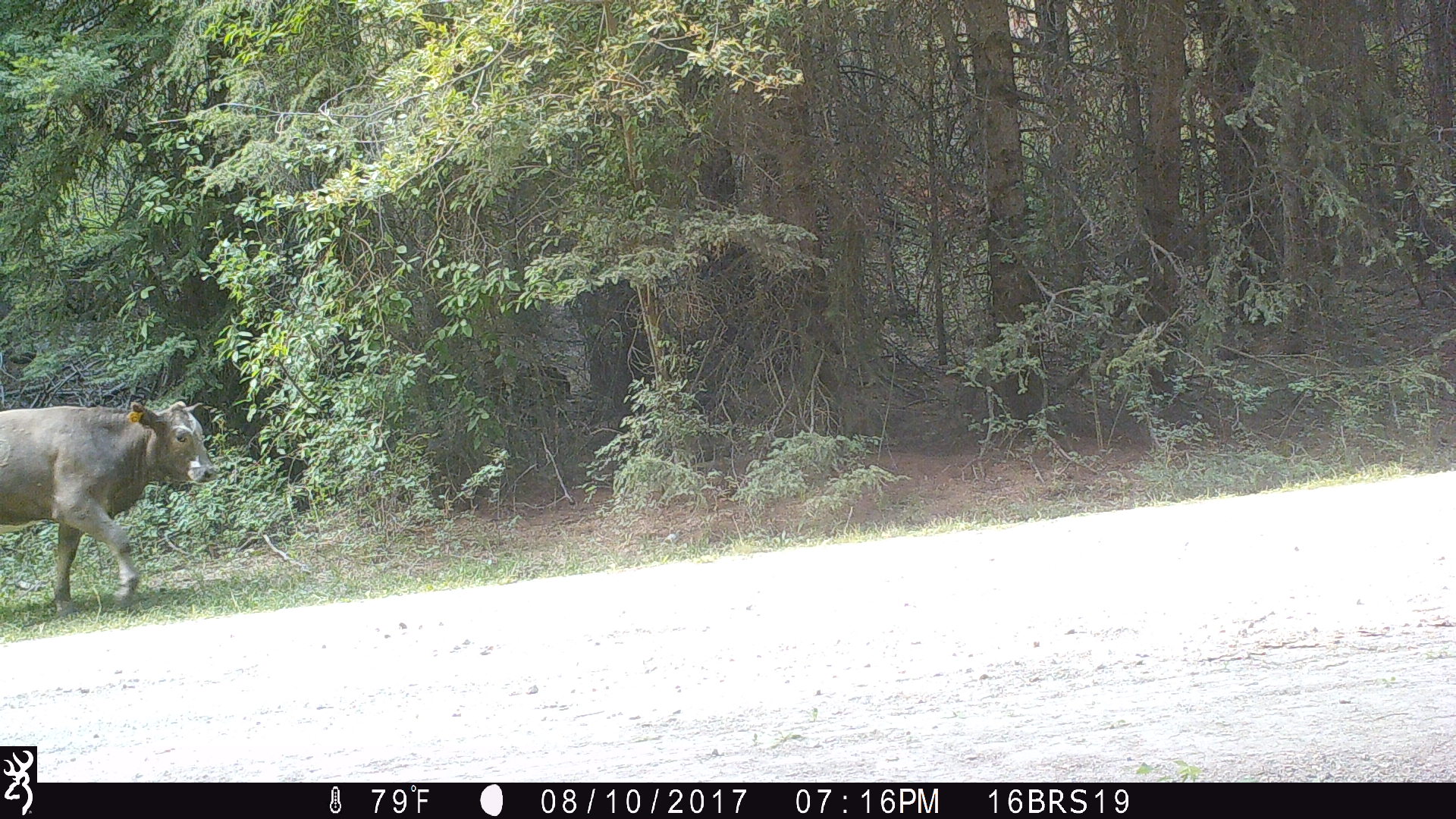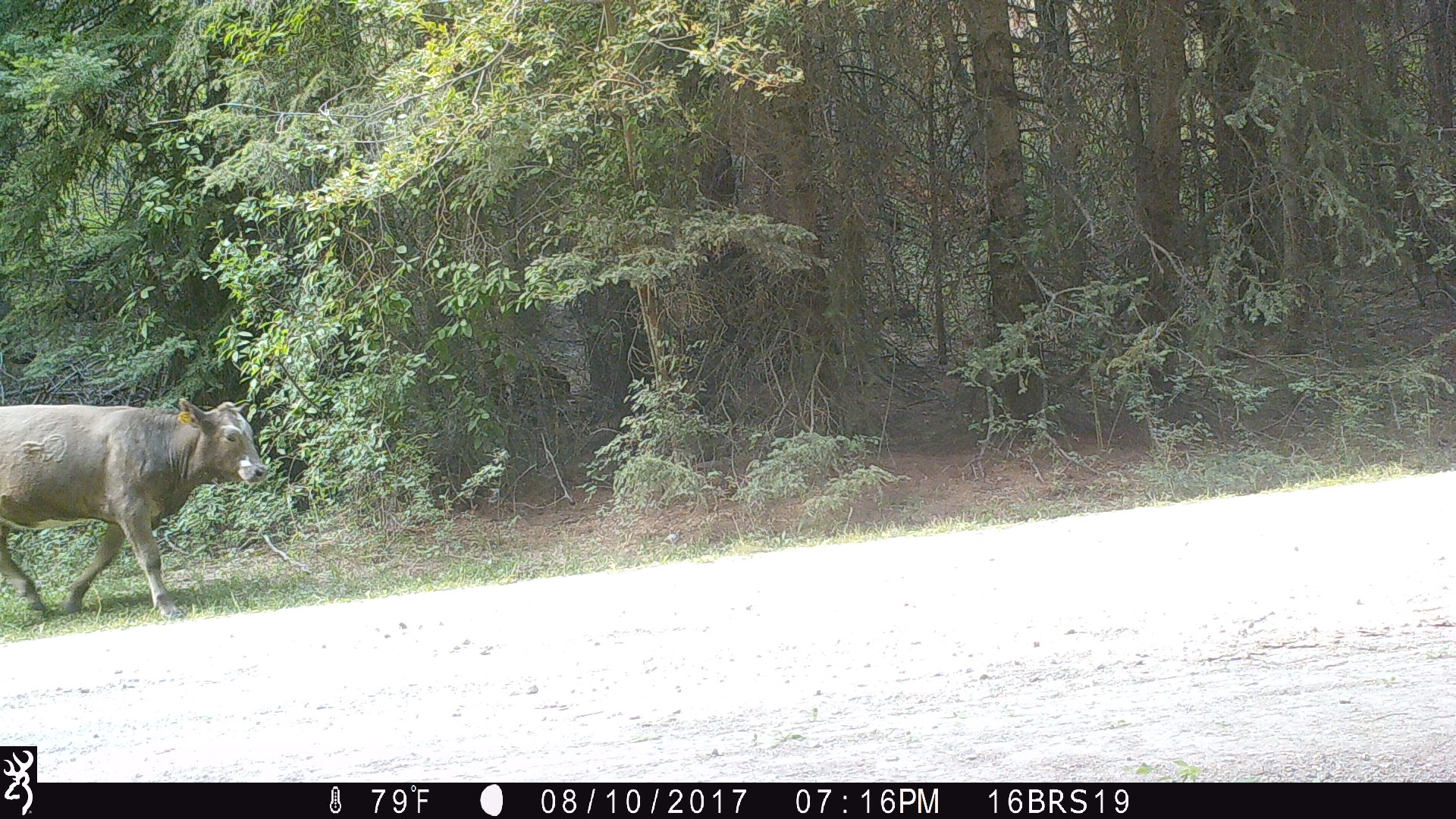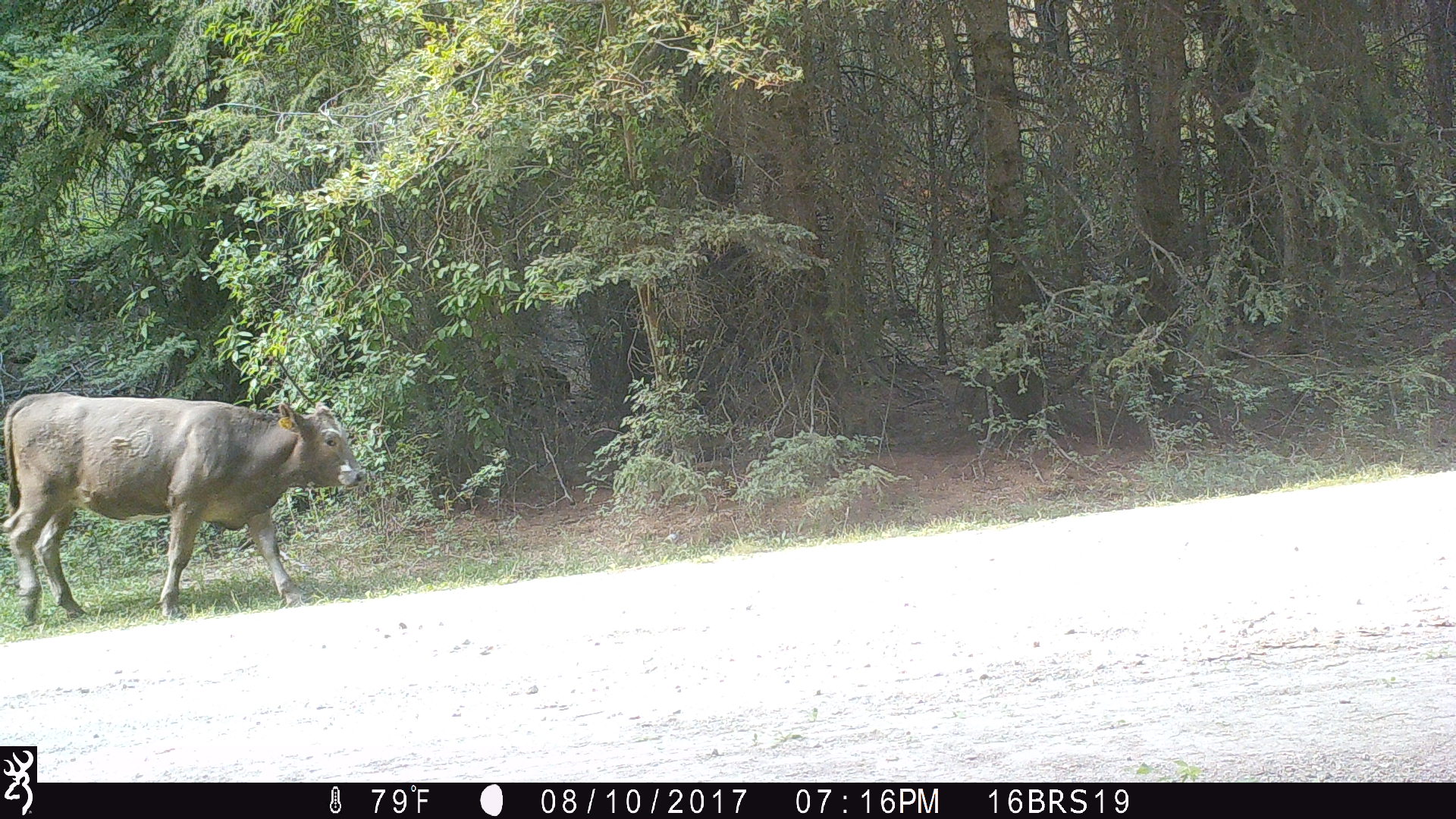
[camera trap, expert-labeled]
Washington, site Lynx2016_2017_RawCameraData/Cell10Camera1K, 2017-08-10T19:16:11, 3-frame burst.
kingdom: Animalia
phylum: Chordata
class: Mammalia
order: Artiodactyla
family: Bovidae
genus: Bos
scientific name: Bos taurus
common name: domestic cattle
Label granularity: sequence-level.